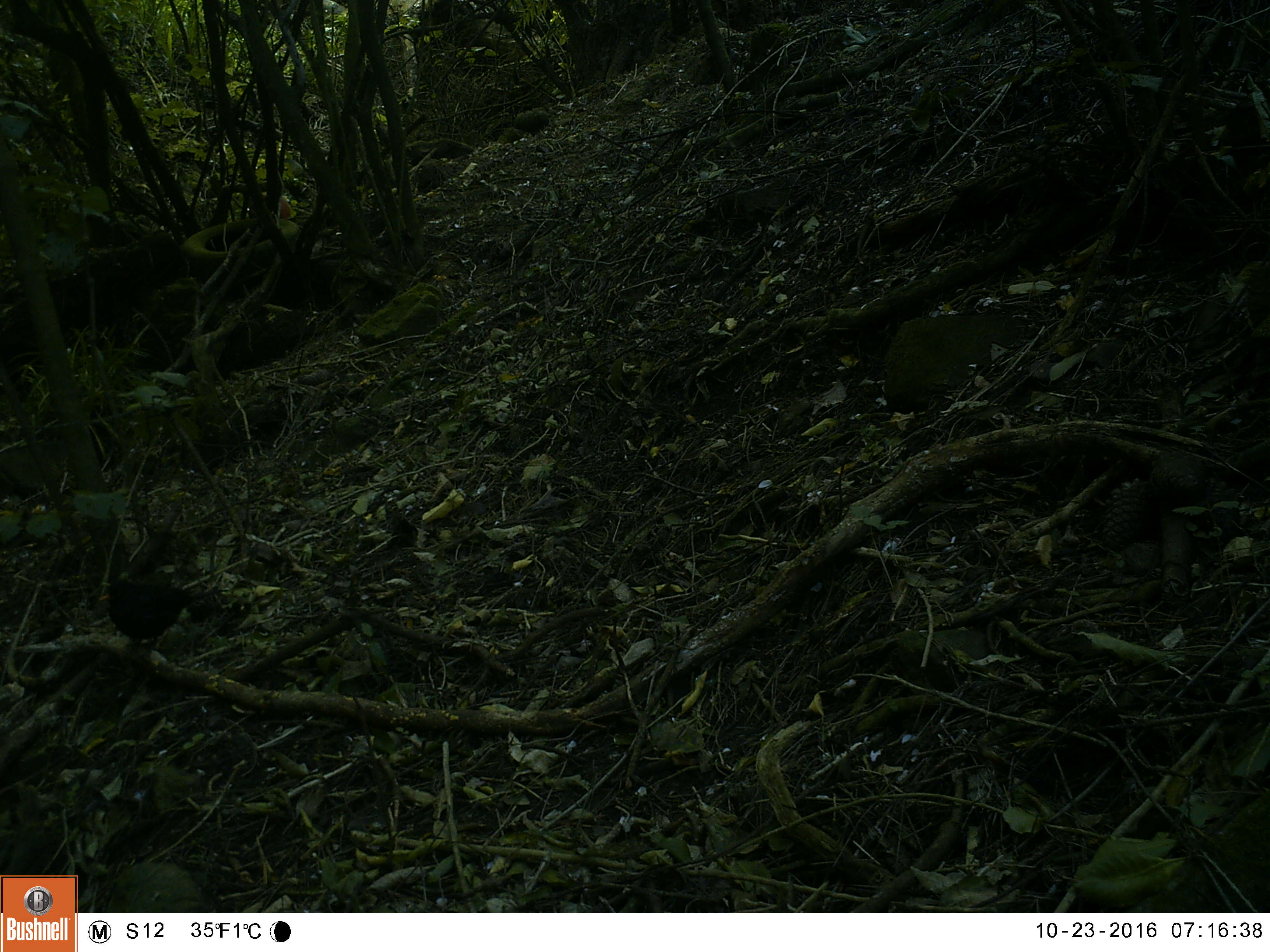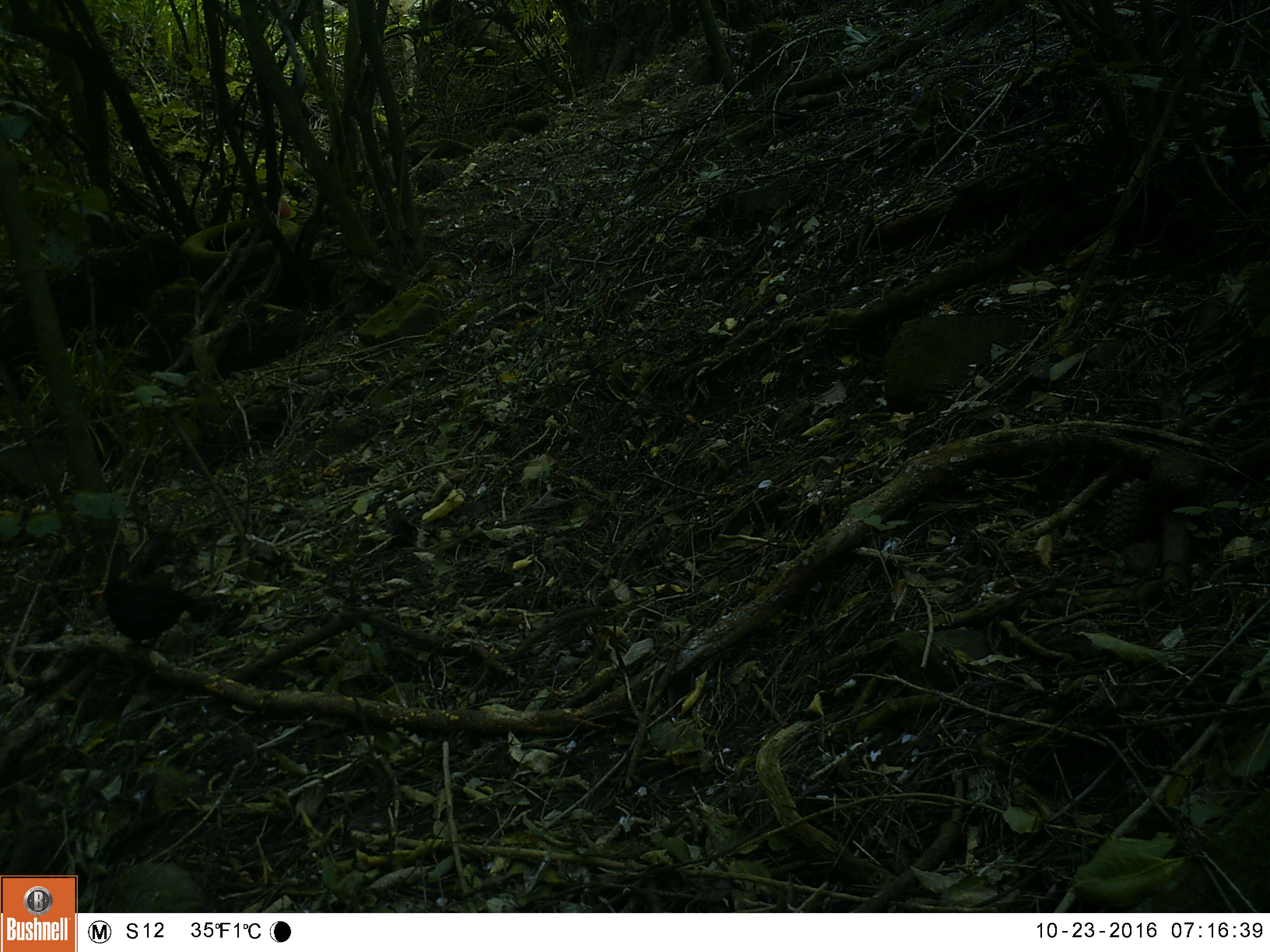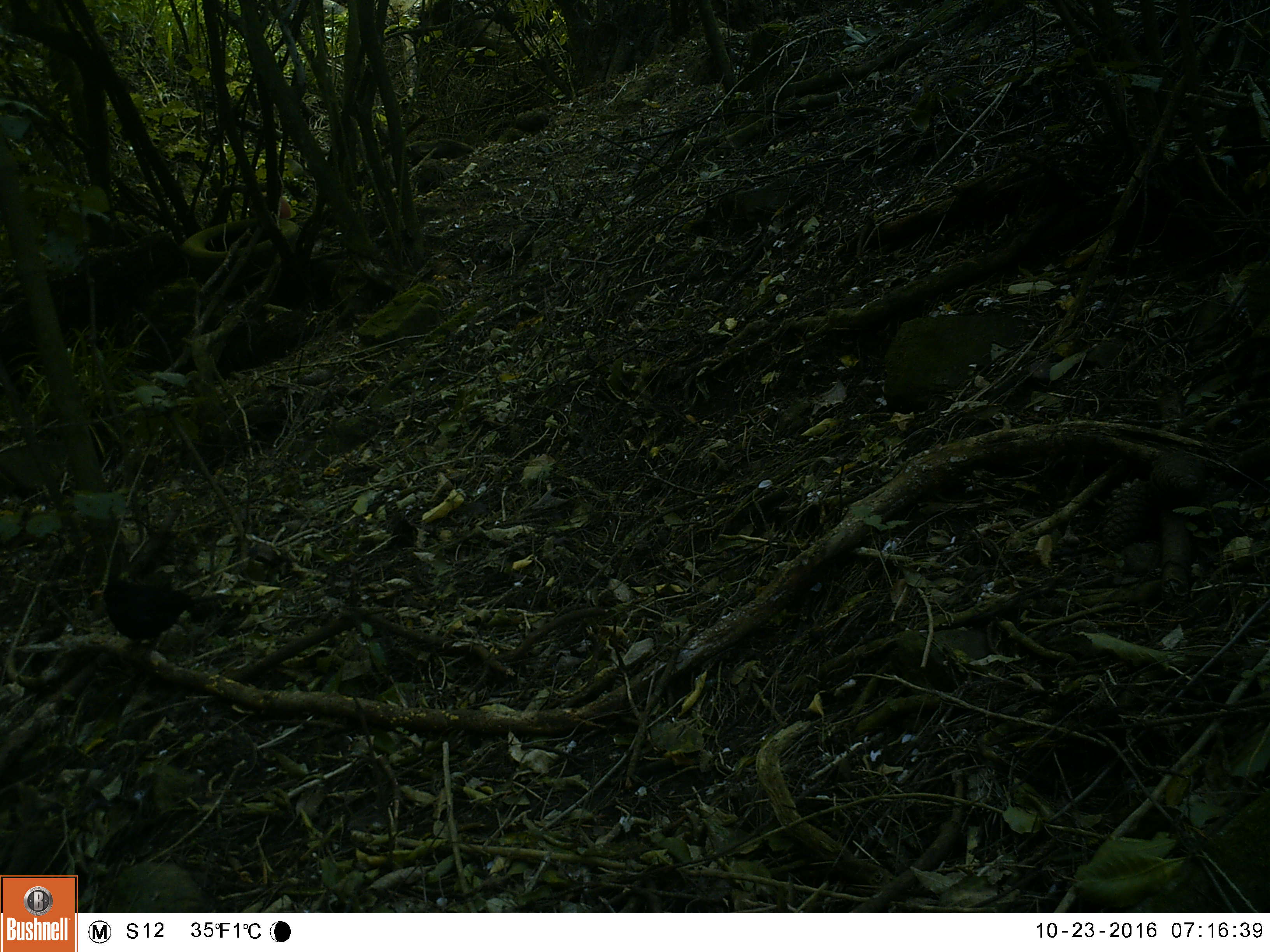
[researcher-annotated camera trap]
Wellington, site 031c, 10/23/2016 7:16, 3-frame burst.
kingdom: Animalia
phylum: Chordata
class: Aves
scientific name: Aves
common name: bird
Bird (Aves).